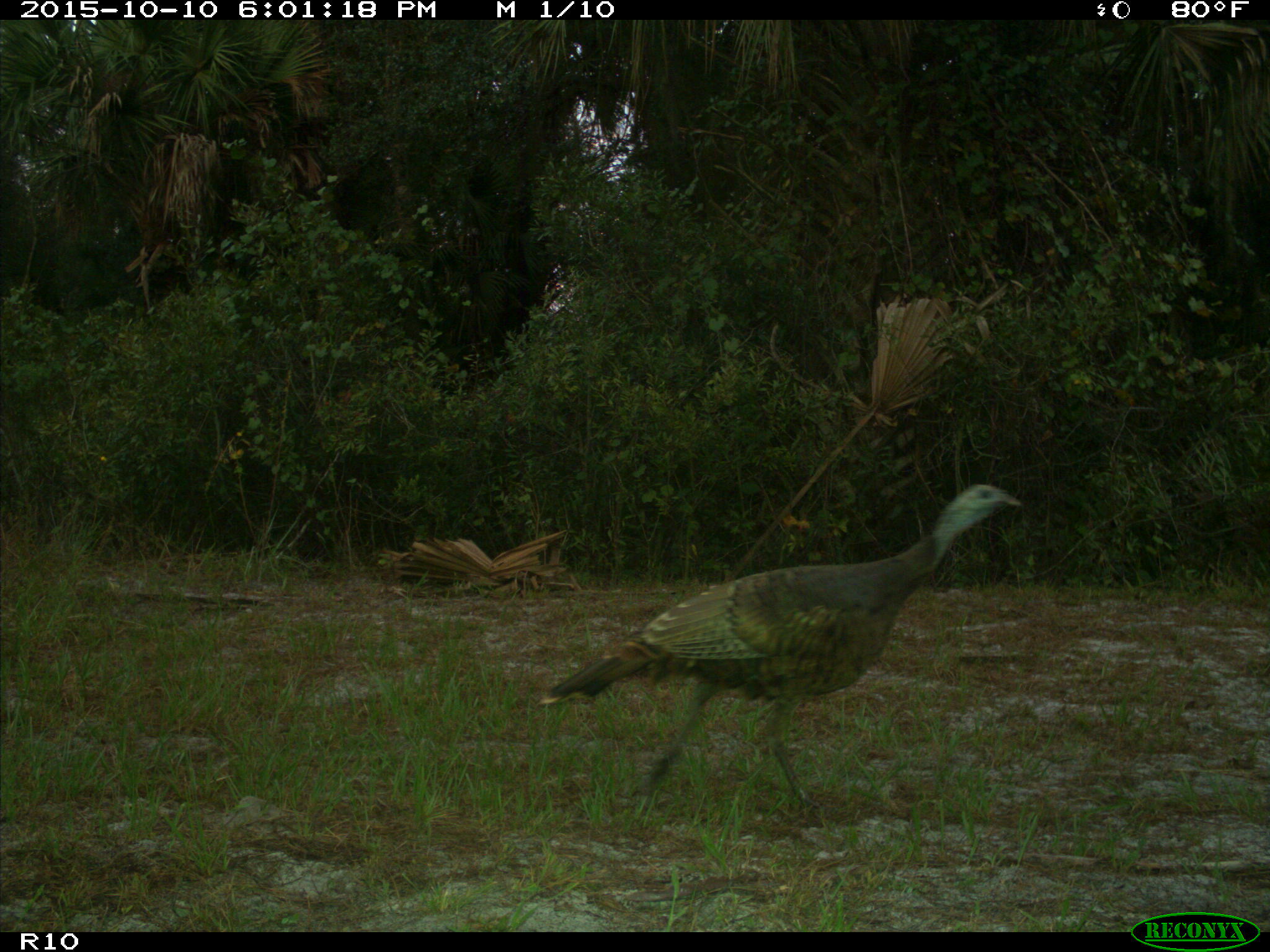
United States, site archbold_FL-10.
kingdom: Animalia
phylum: Chordata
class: Aves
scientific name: Aves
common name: birds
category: unidentified bird